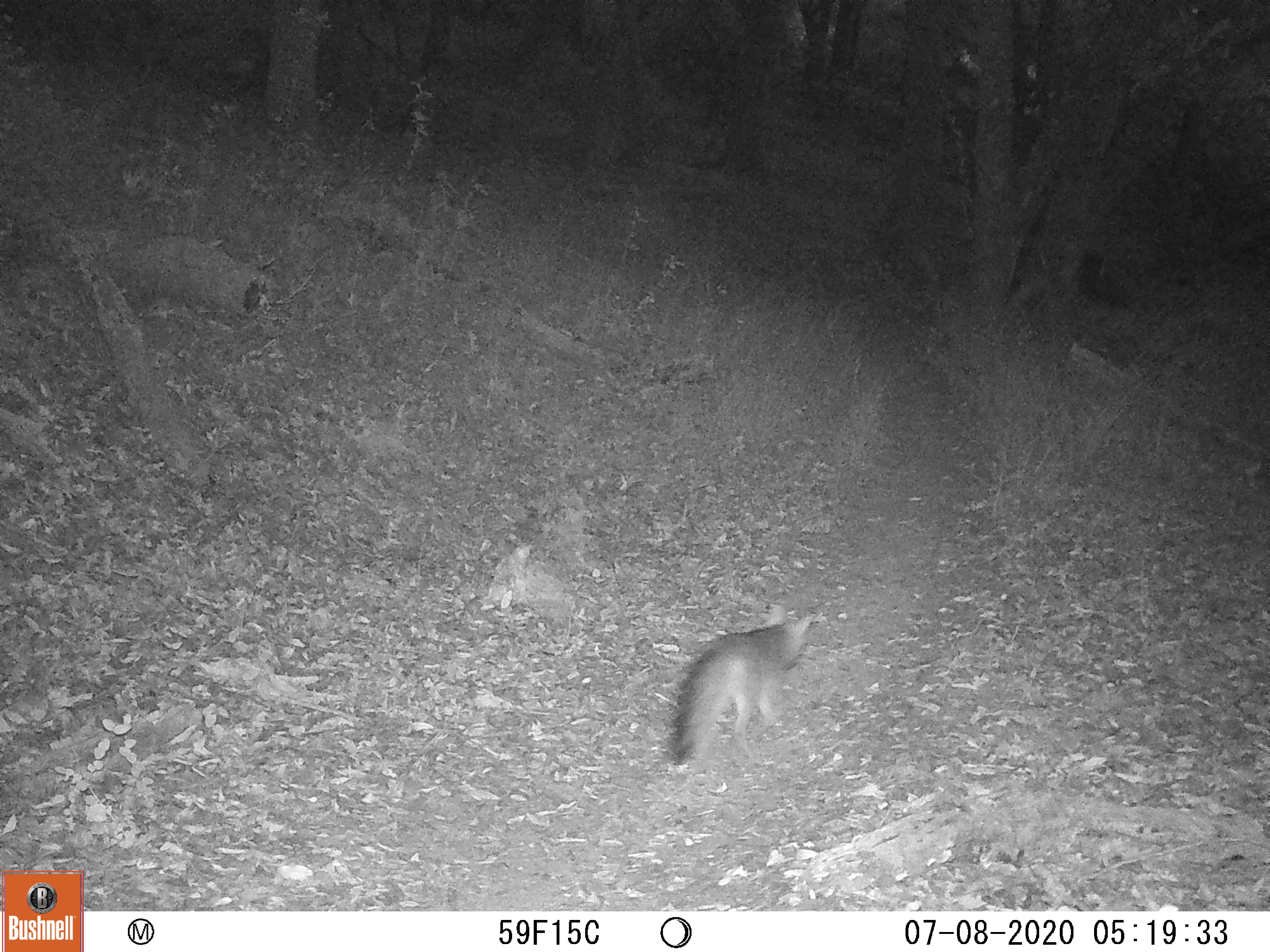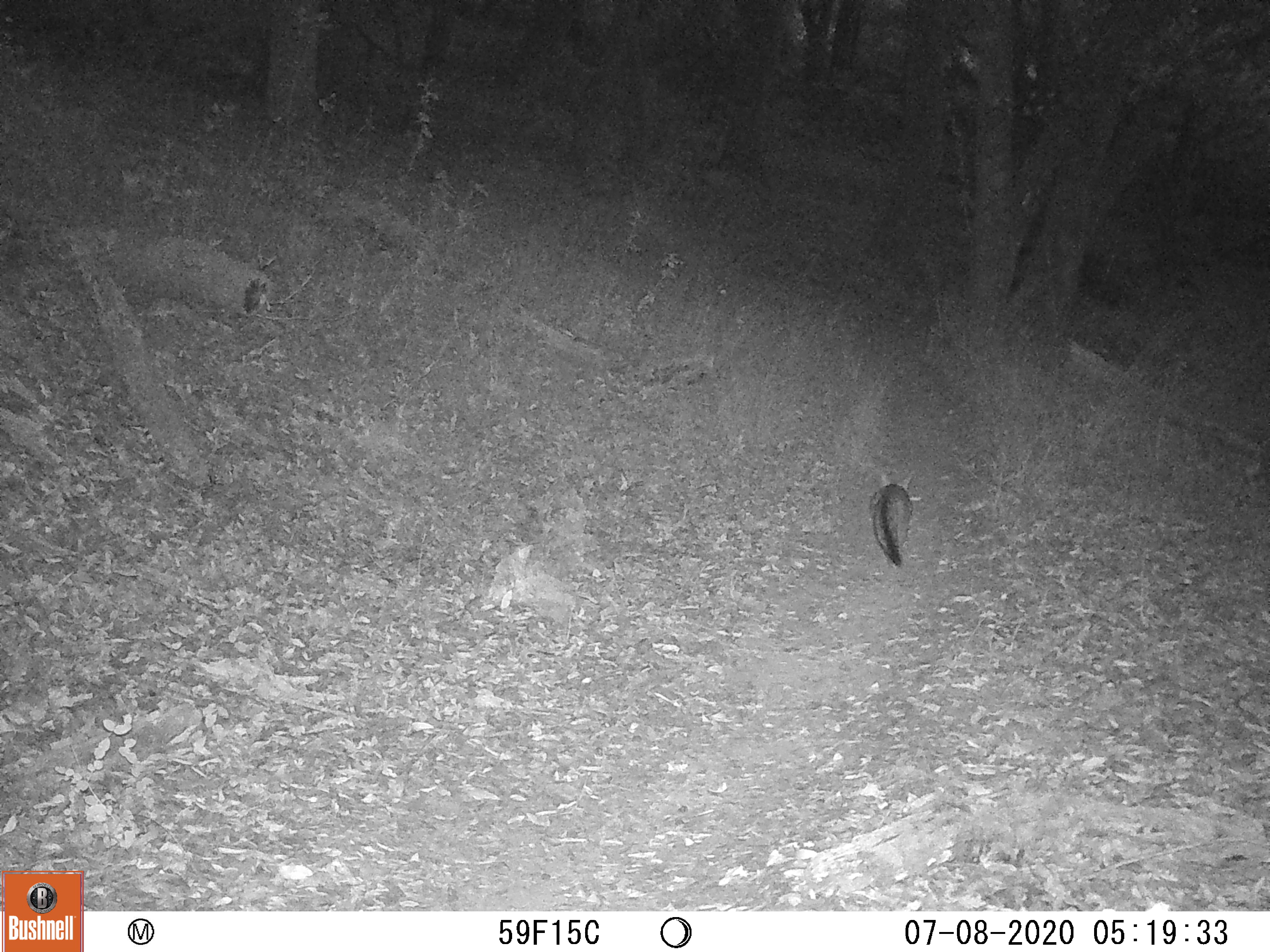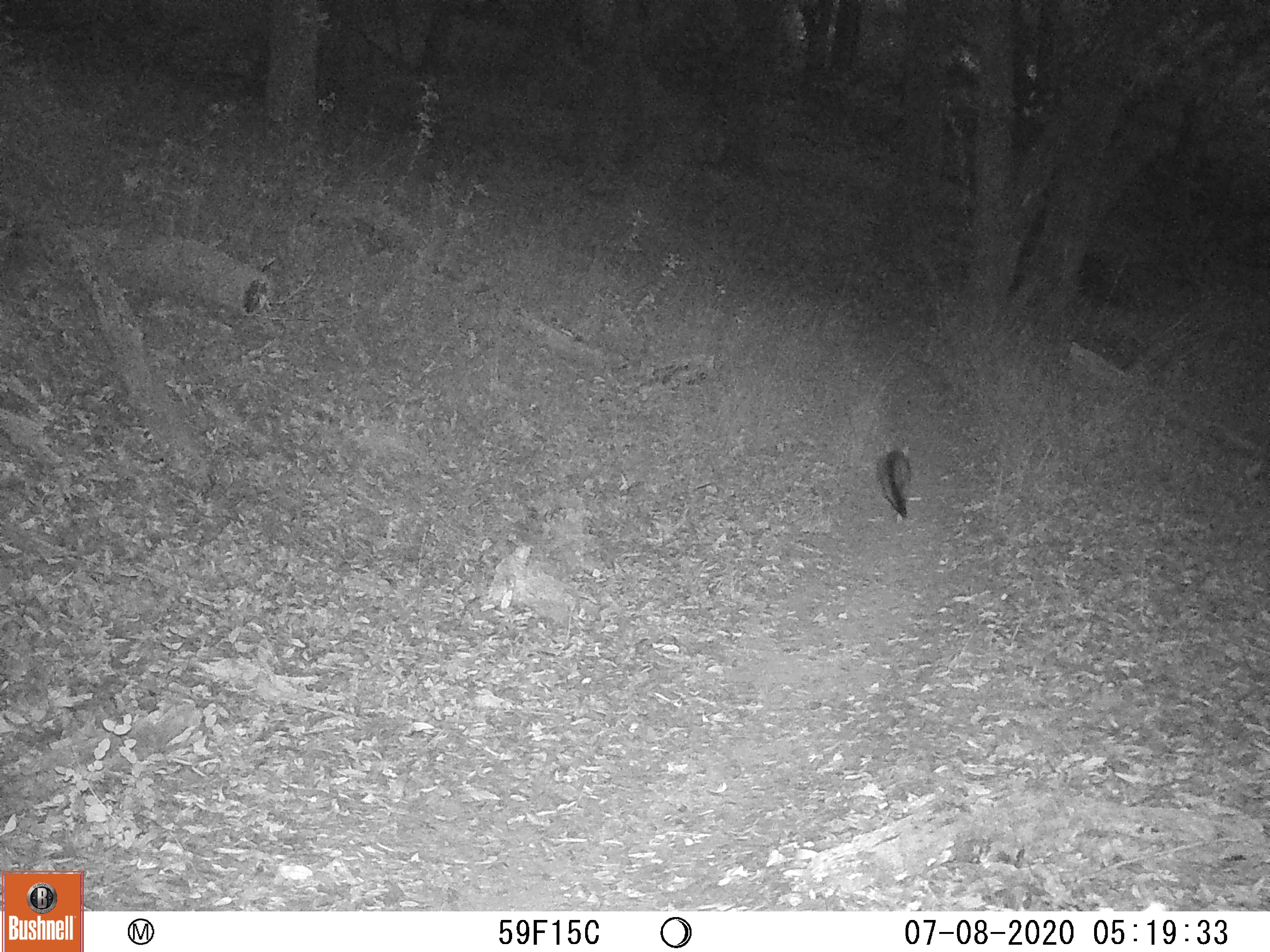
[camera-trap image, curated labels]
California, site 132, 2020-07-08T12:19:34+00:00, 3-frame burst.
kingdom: Animalia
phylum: Chordata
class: Mammalia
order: Carnivora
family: Canidae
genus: Urocyon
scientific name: Urocyon cinereoargenteus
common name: gray fox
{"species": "gray fox (Urocyon cinereoargenteus)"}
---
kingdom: Animalia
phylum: Chordata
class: Mammalia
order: Artiodactyla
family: Cervidae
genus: Odocoileus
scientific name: Odocoileus hemionus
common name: mule deer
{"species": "mule deer (Odocoileus hemionus)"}